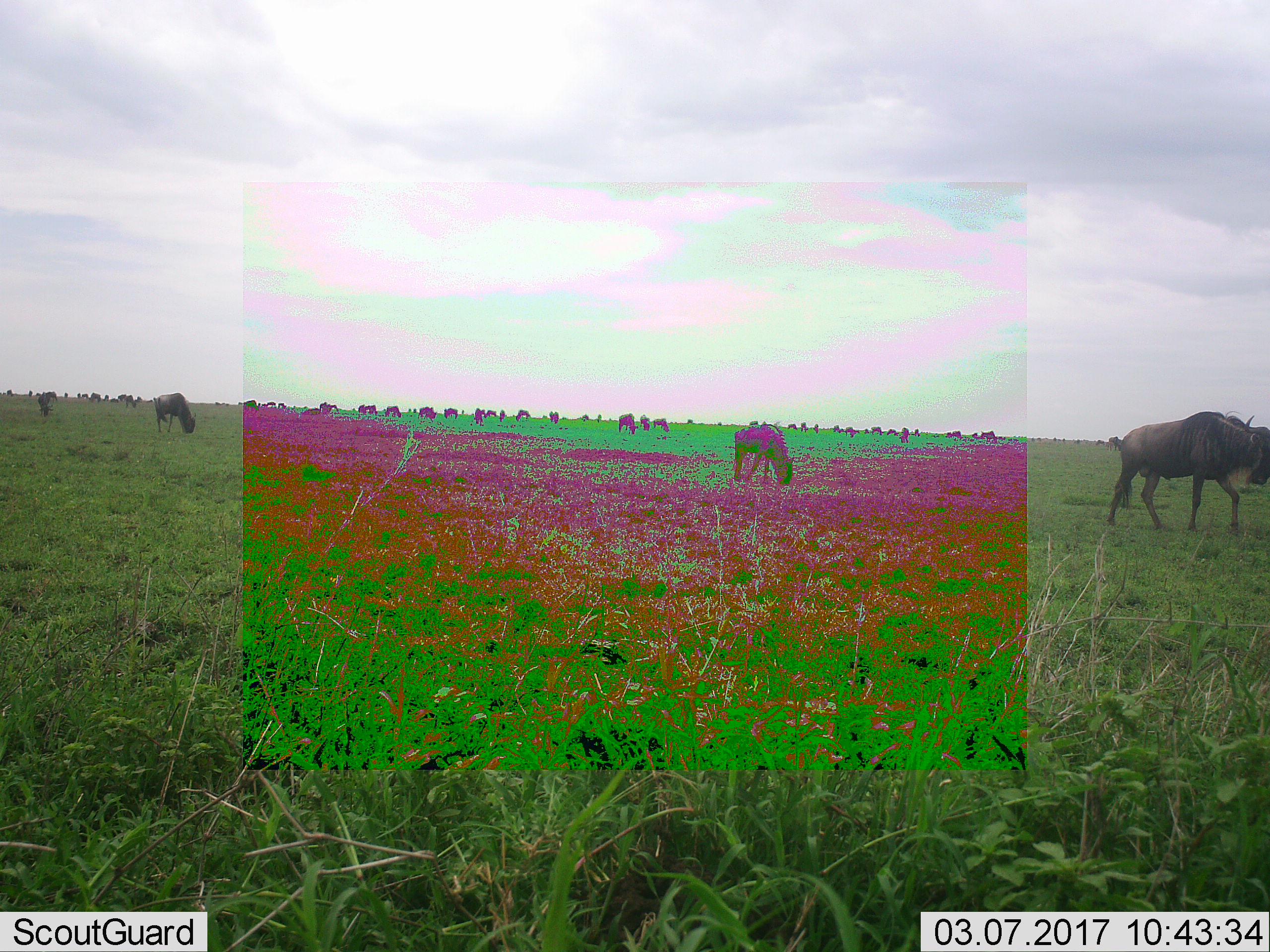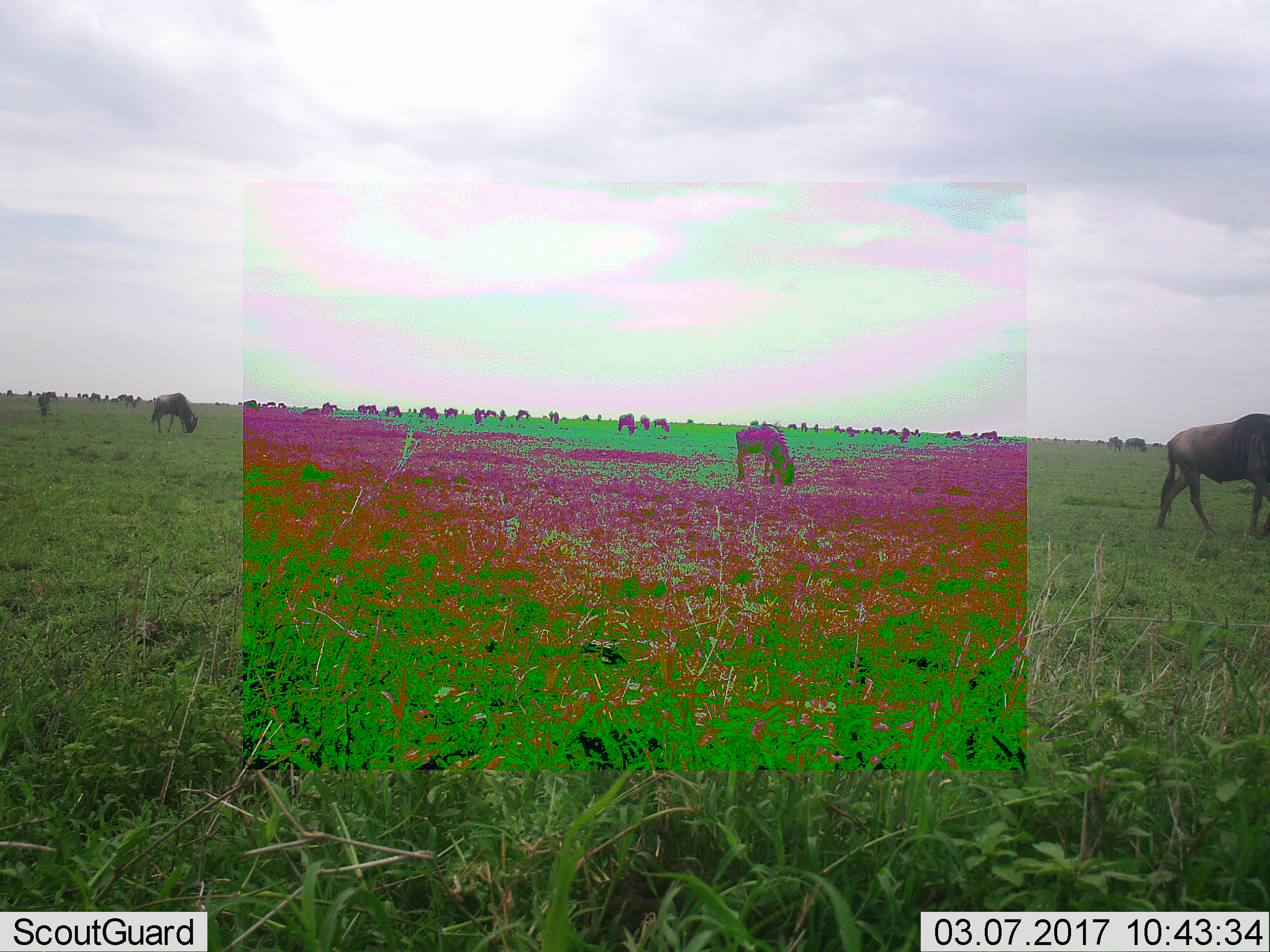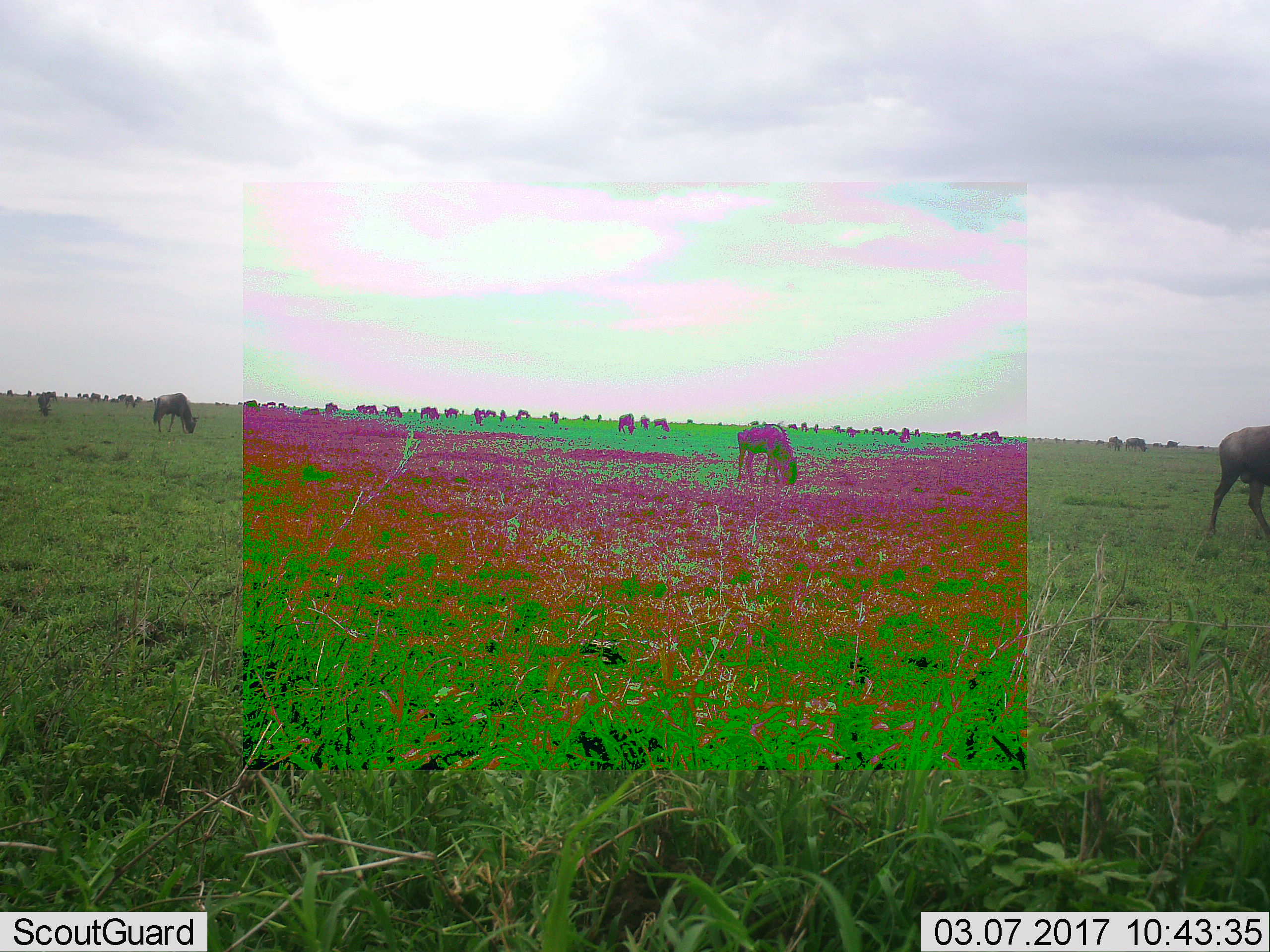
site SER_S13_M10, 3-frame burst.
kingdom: Animalia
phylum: Chordata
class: Mammalia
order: Artiodactyla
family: Bovidae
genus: Connochaetes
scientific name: Connochaetes taurinus taurinus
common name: blue wildebeest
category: wildebeestblue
Wildebeestblue (blue wildebeest) (Connochaetes taurinus taurinus), count 11-50. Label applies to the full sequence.